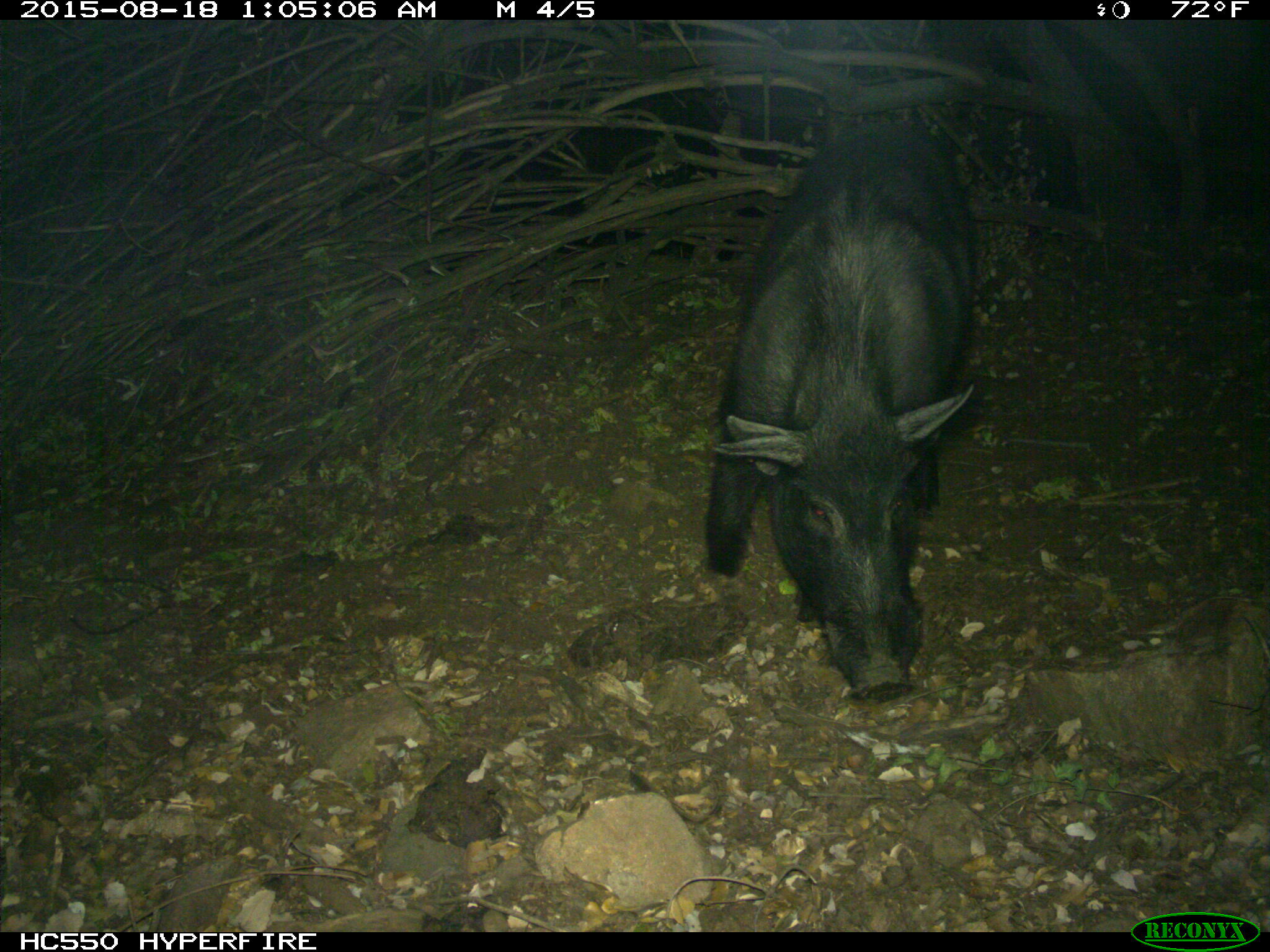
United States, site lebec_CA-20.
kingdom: Animalia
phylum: Chordata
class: Mammalia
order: Artiodactyla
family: Suidae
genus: Sus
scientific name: Sus scrofa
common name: wild boar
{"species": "Sus scrofa (wild boar)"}